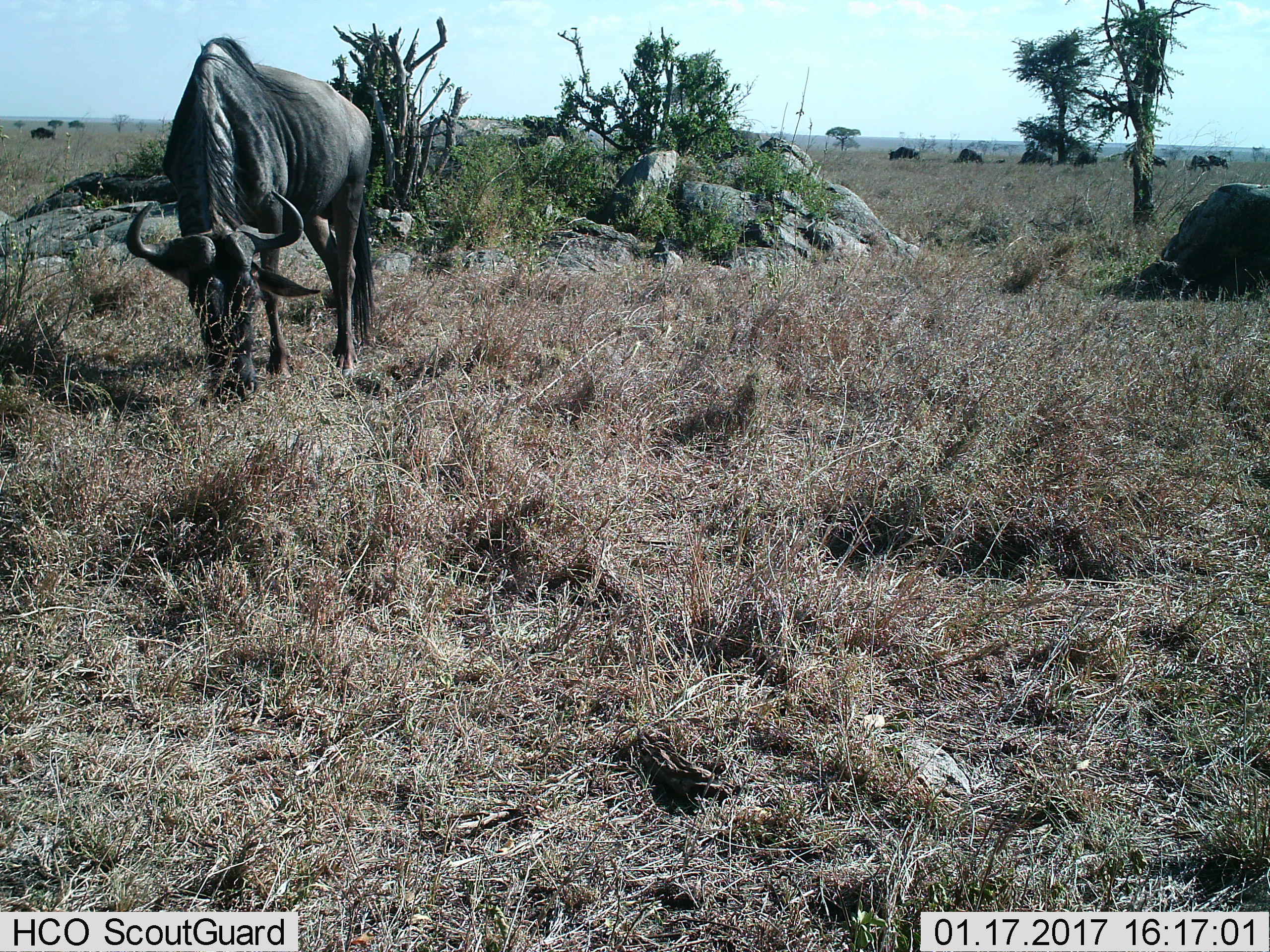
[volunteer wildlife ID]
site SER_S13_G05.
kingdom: Animalia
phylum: Chordata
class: Mammalia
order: Artiodactyla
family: Bovidae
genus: Connochaetes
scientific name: Connochaetes taurinus taurinus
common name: blue wildebeest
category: wildebeestblue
Wildebeestblue (blue wildebeest) (Connochaetes taurinus taurinus), count 1. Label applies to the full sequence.